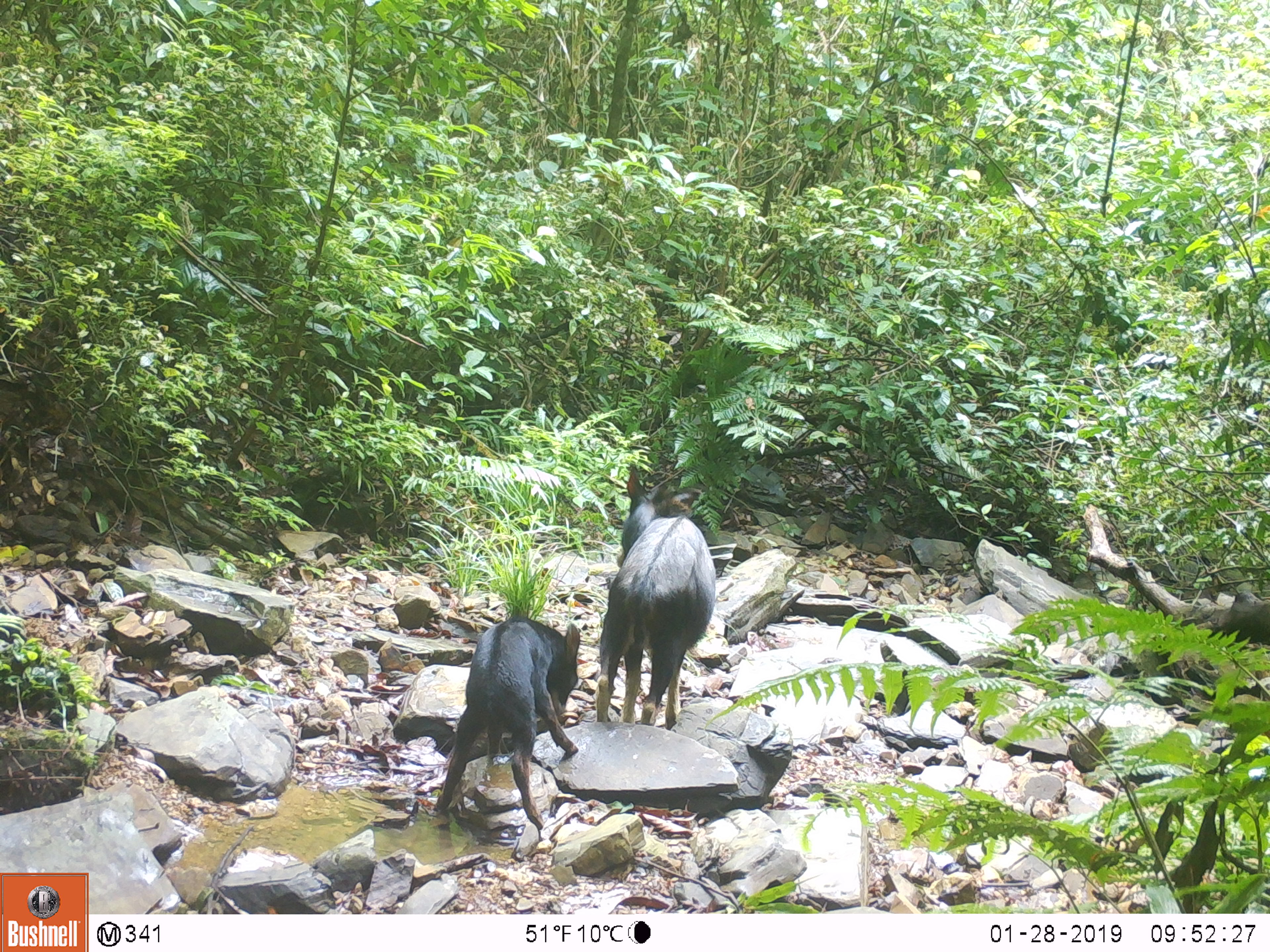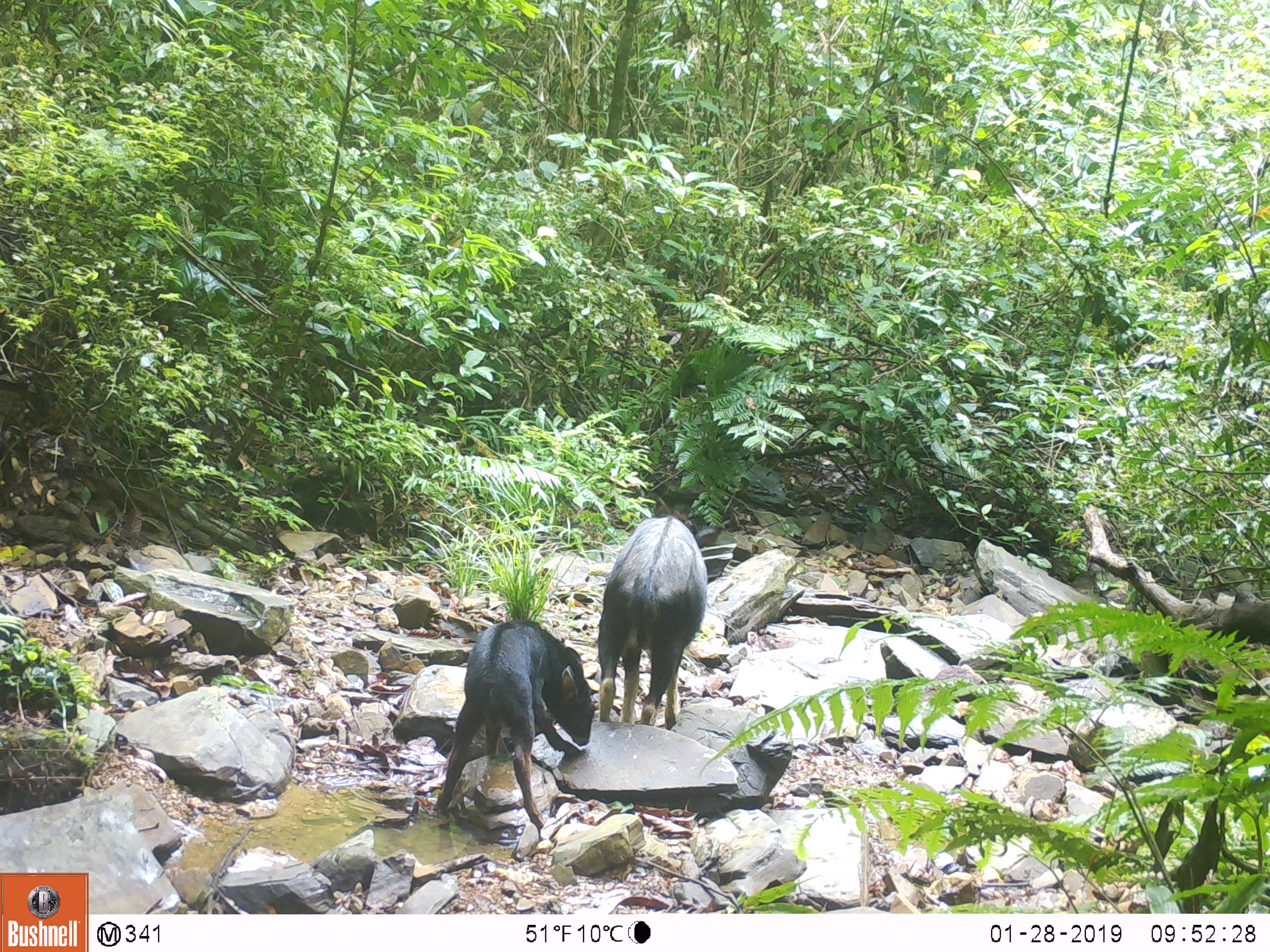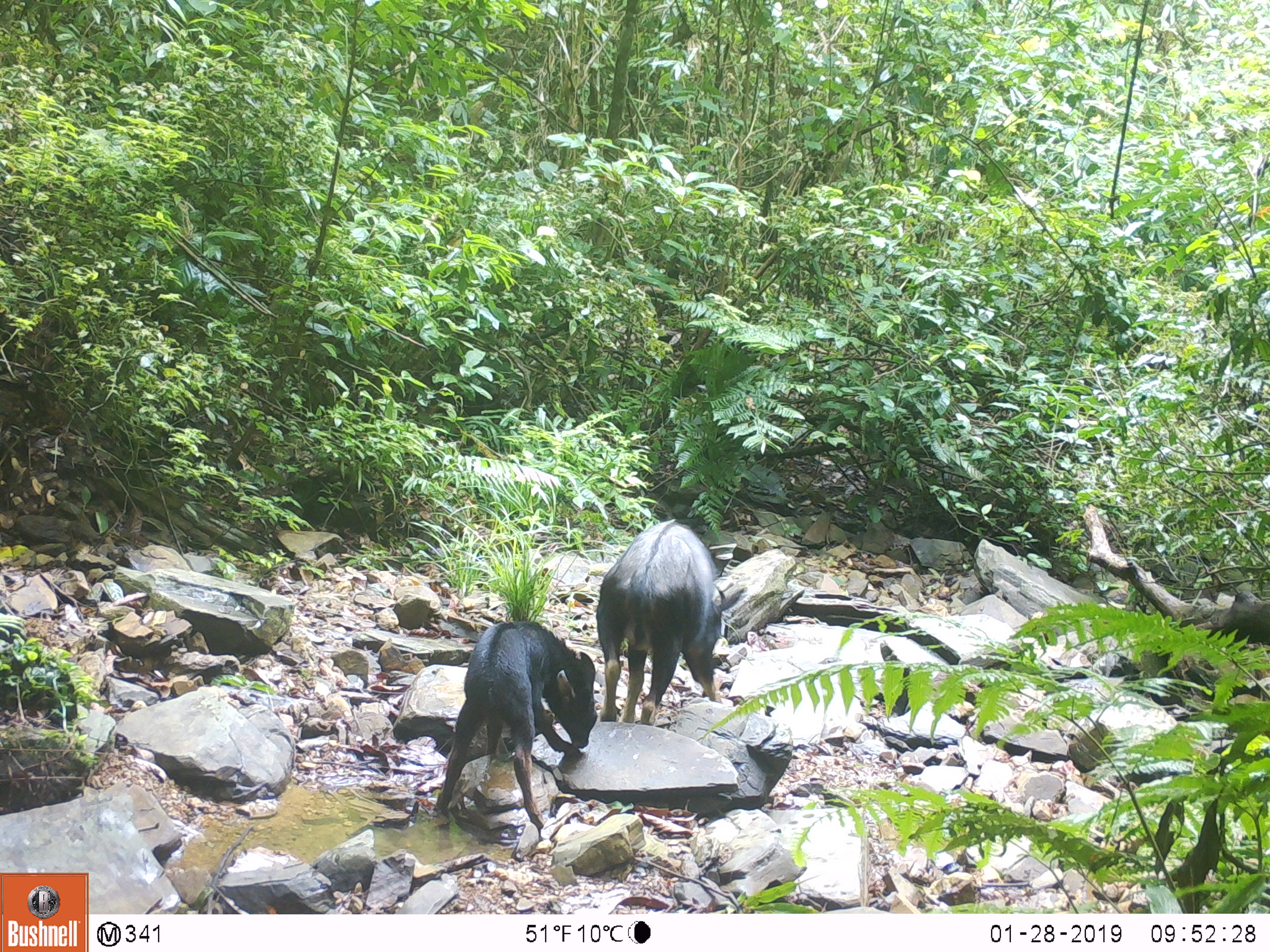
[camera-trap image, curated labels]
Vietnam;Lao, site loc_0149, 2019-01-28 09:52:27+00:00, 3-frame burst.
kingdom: Animalia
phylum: Chordata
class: Mammalia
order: Artiodactyla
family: Bovidae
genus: Capricornis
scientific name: Capricornis sumatraensis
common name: chinese serow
Chinese serow (Capricornis sumatraensis). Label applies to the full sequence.